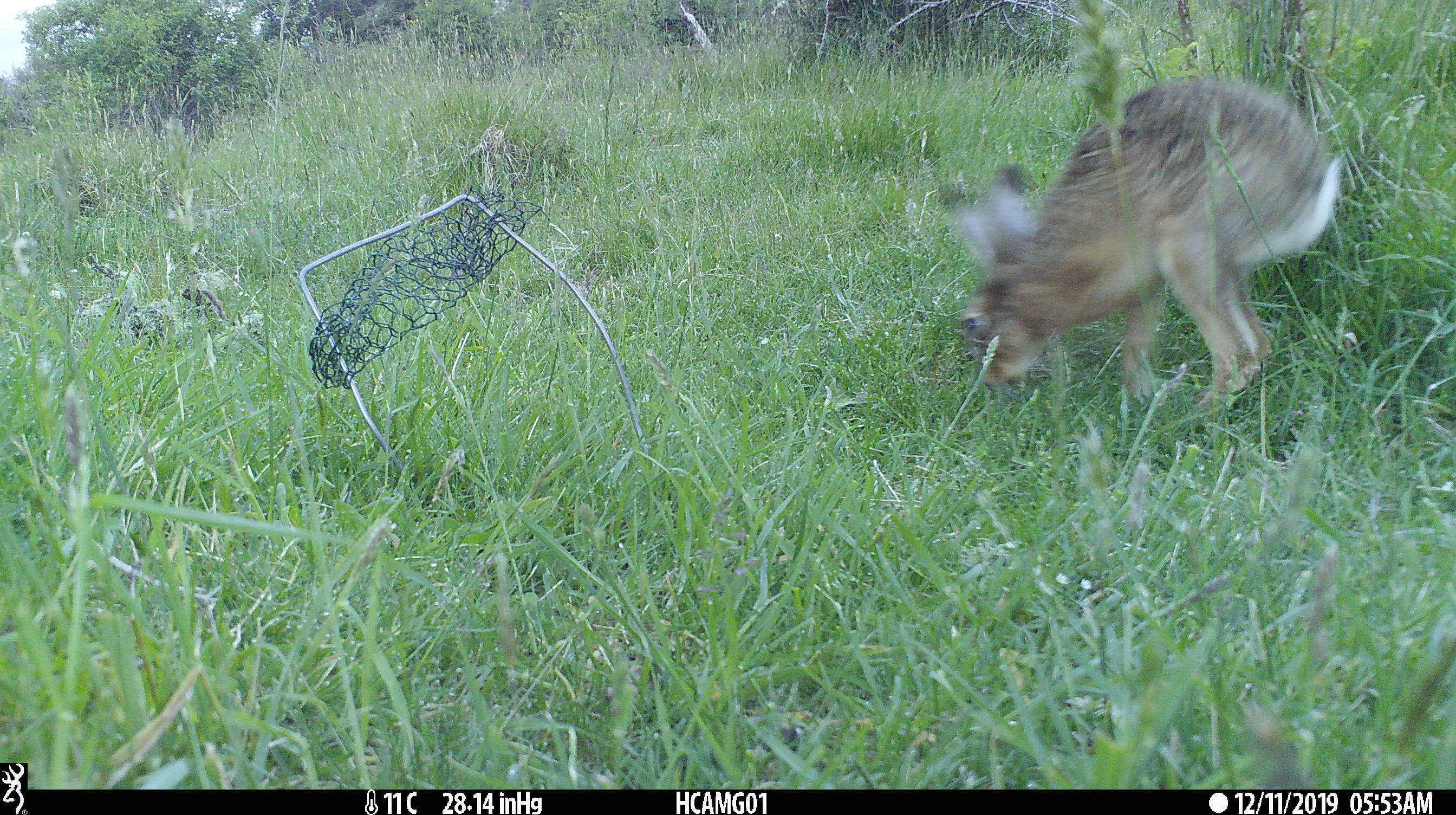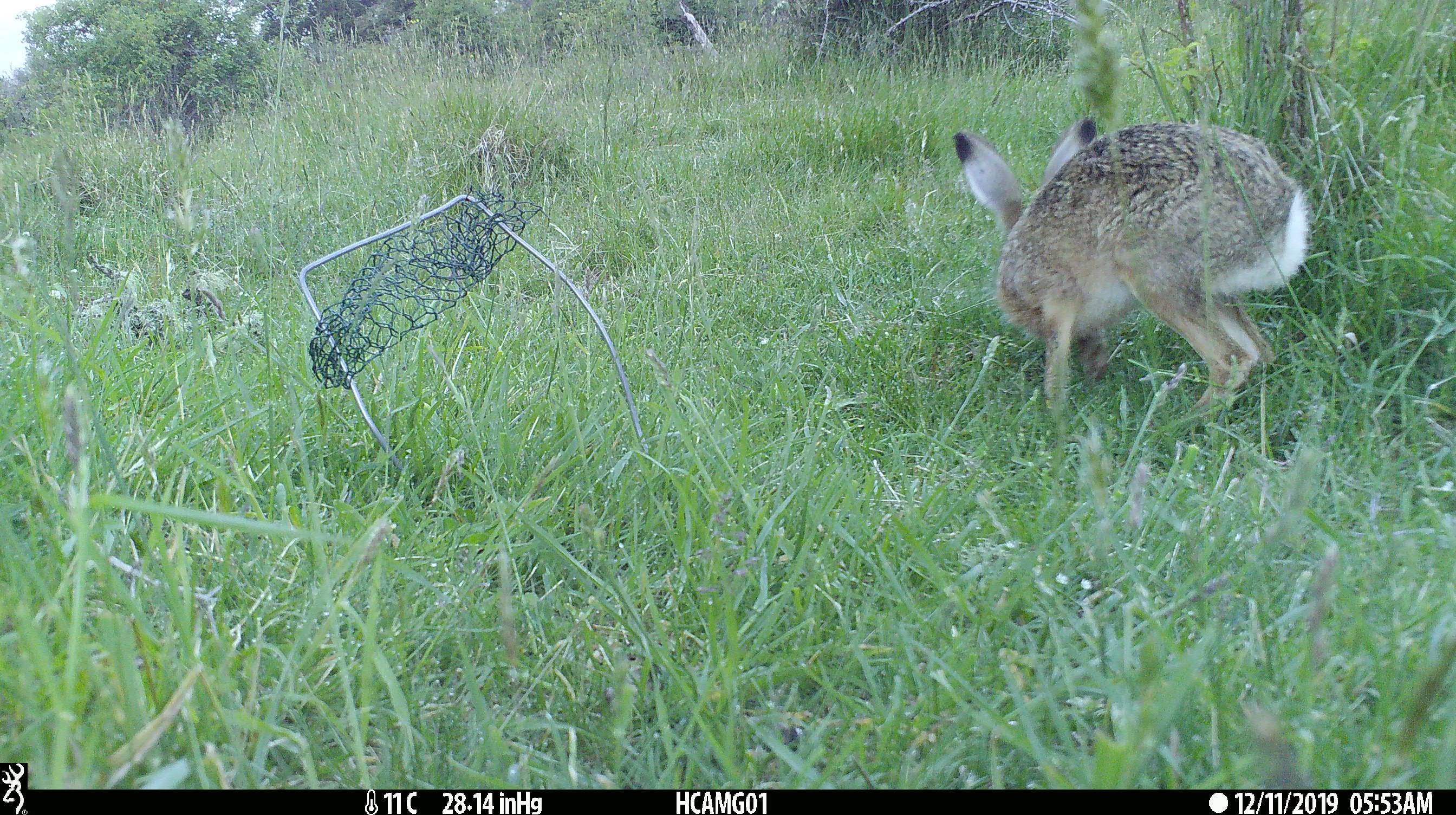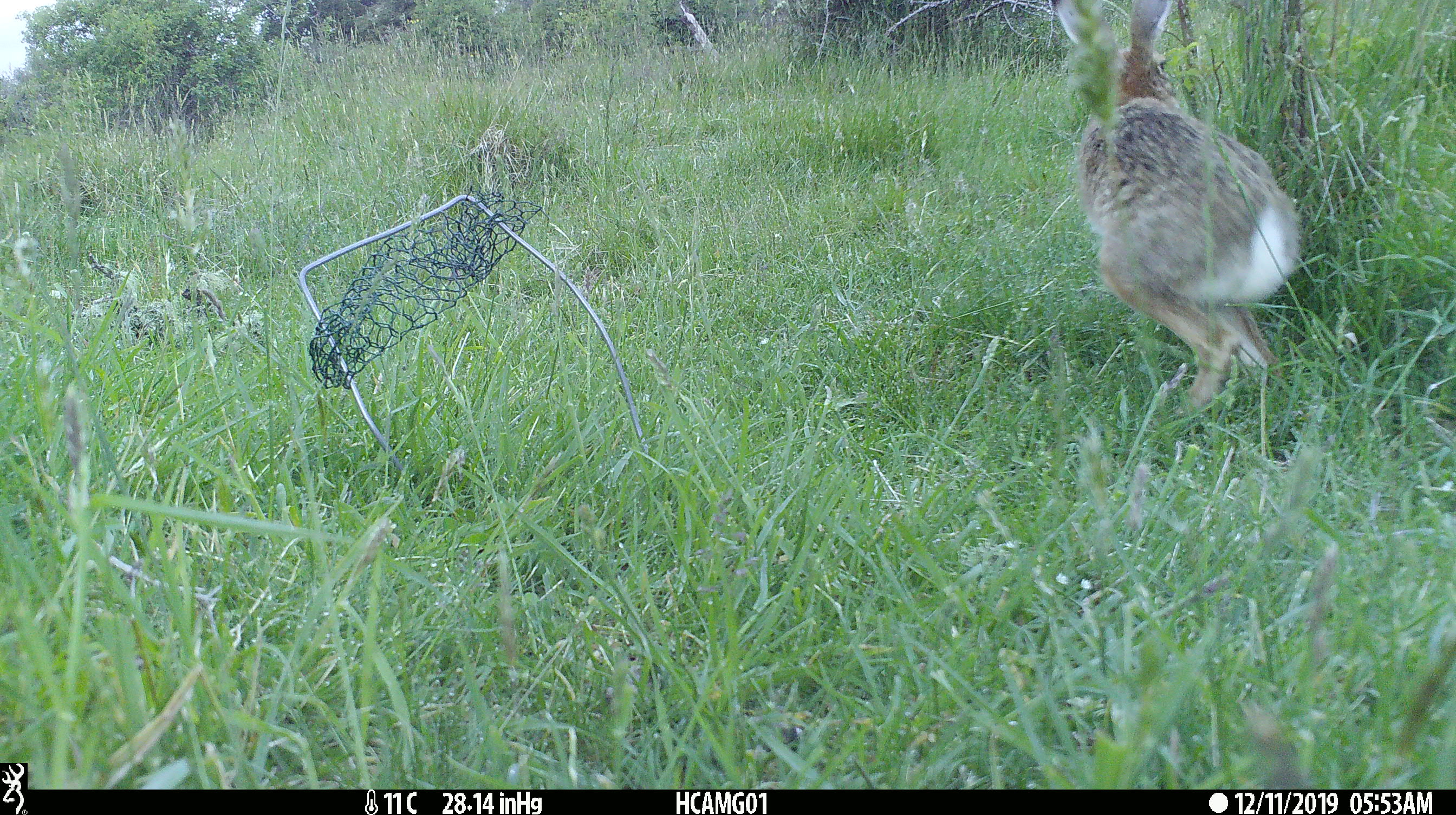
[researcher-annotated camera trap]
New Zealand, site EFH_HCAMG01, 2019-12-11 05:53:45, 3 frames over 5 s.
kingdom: Animalia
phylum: Chordata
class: Mammalia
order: Lagomorpha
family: Leporidae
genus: Lepus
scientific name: Lepus europaeus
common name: brown hare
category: hare